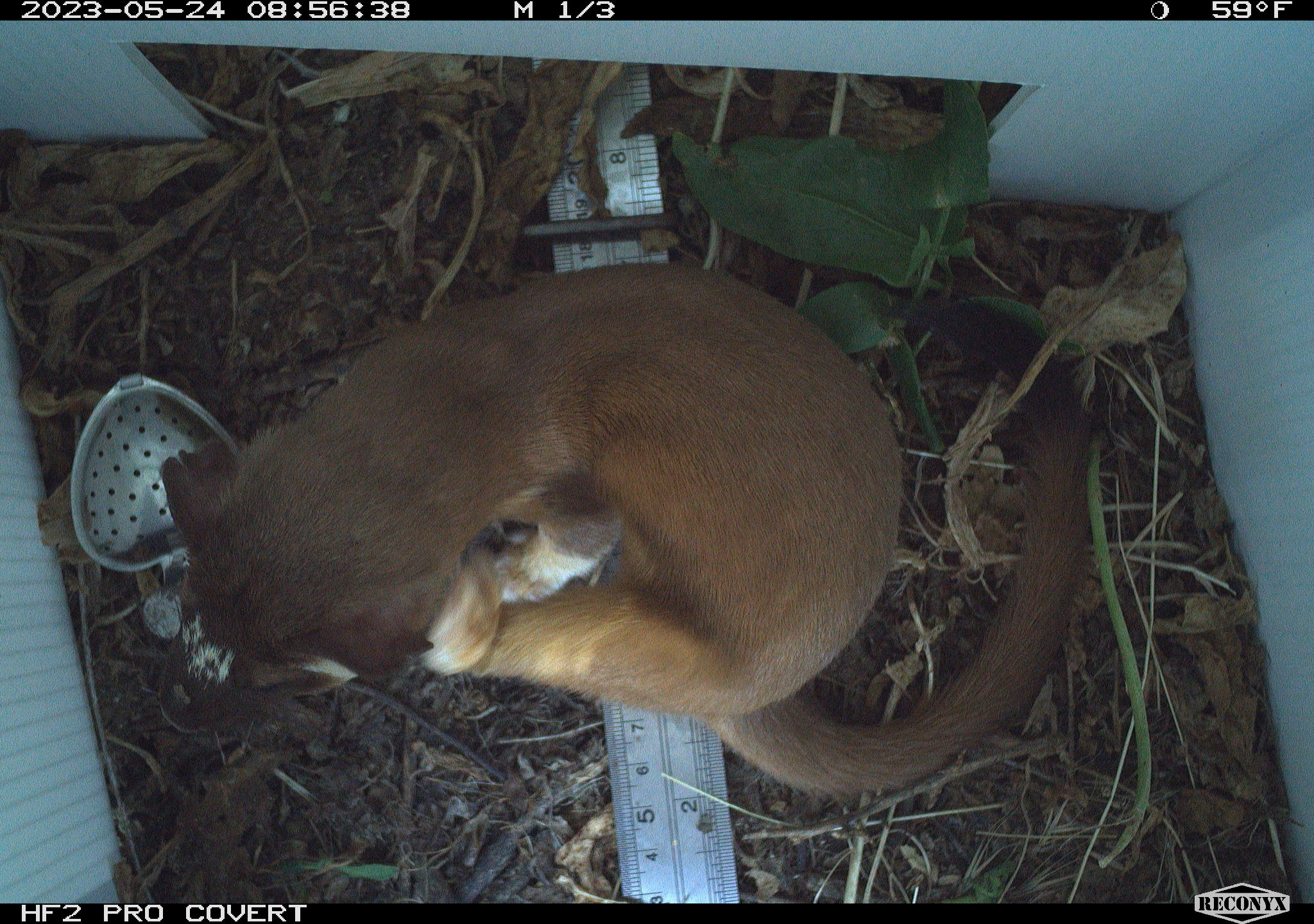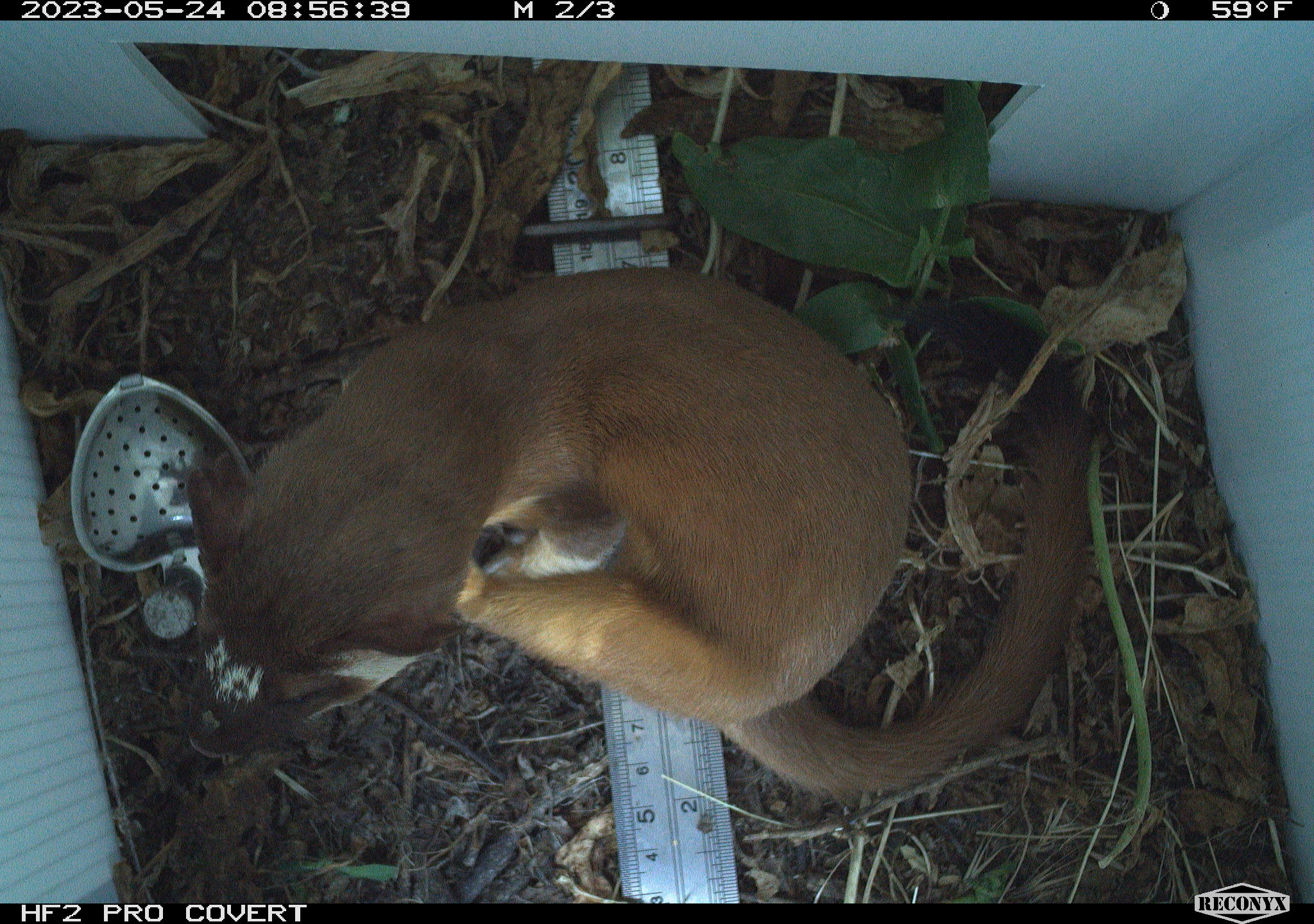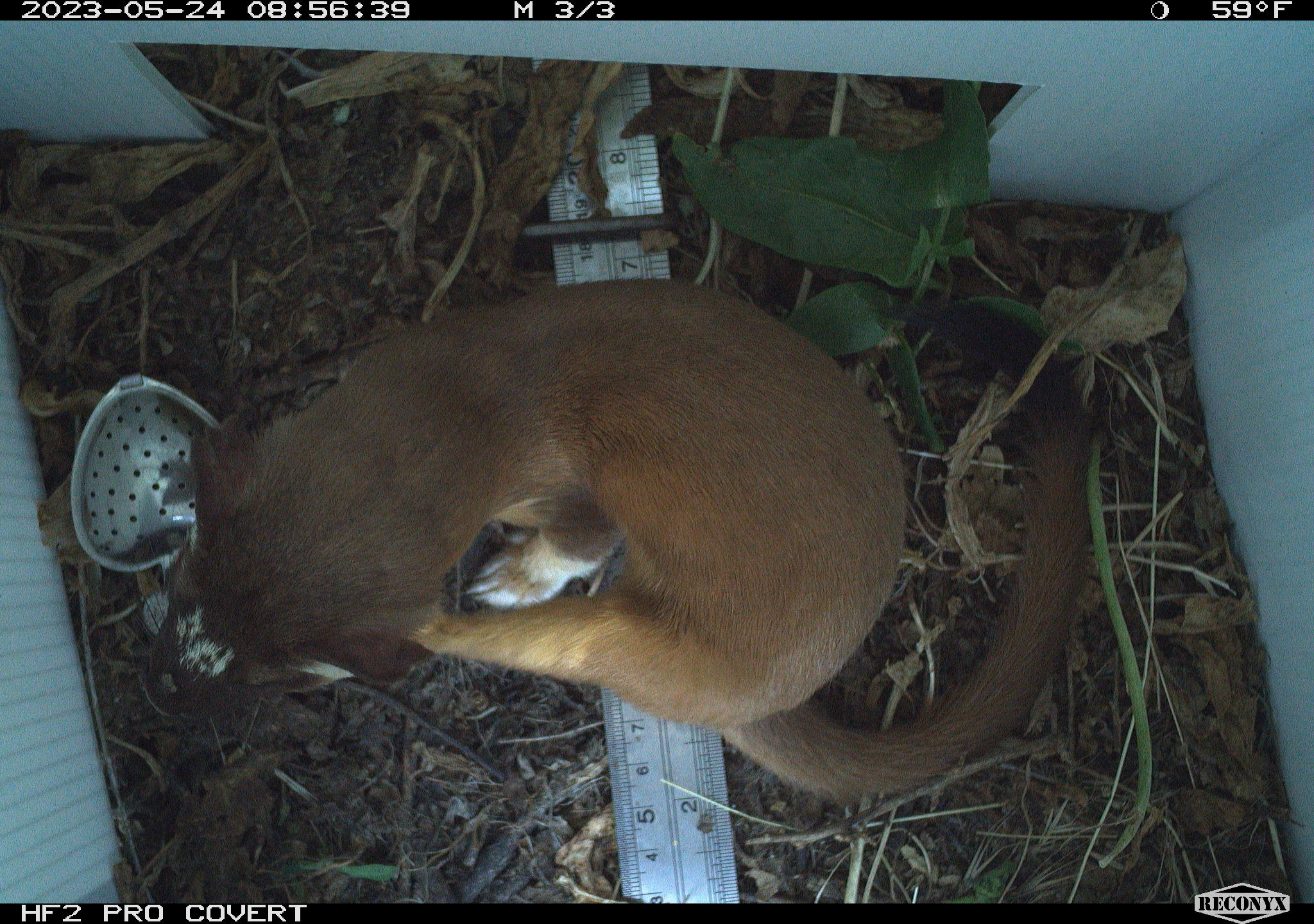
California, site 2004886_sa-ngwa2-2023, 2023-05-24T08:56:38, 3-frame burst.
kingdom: Animalia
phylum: Chordata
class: Mammalia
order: Carnivora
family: Mustelidae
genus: Neogale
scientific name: Neogale frenata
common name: long-tailed weasel